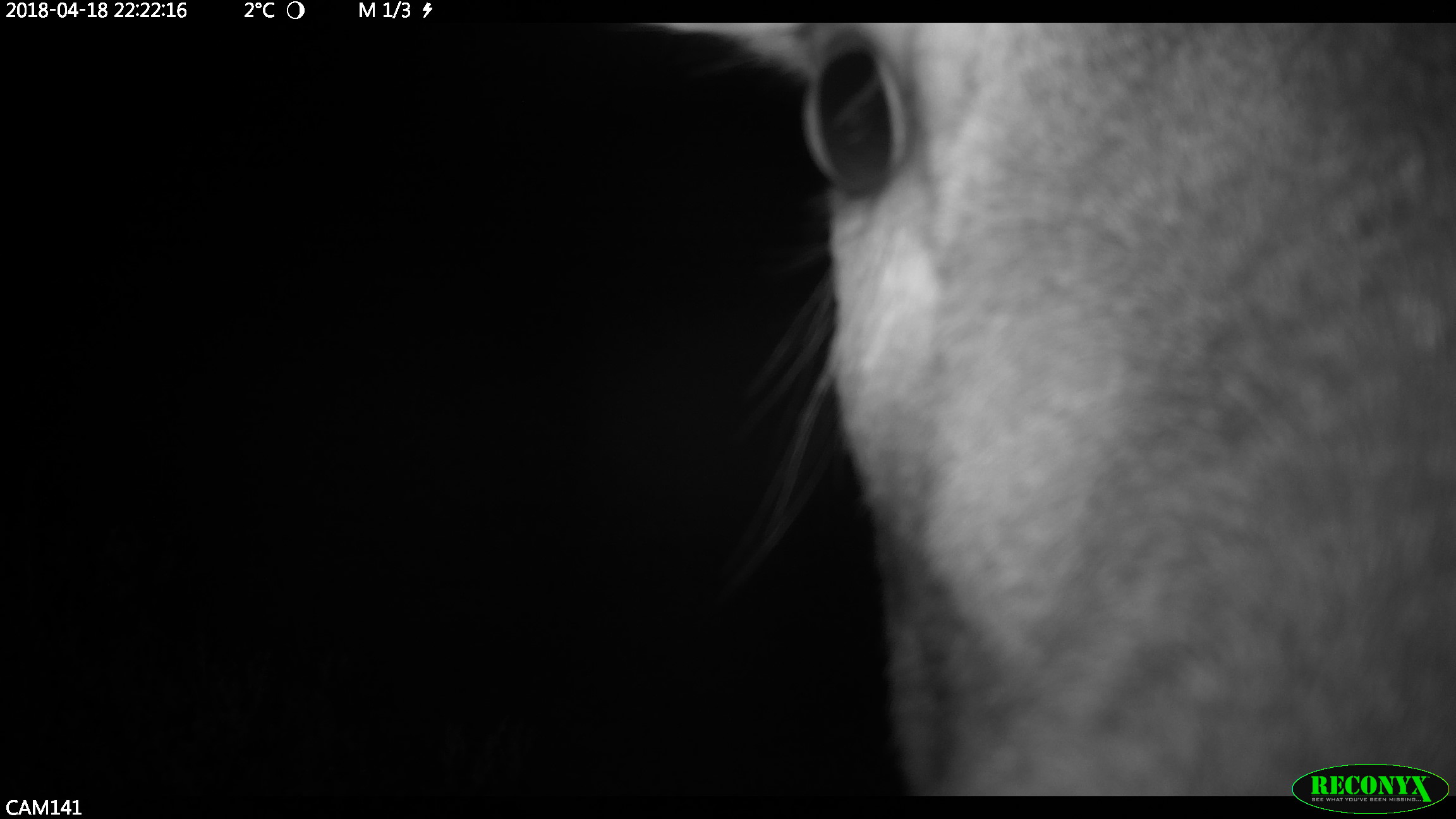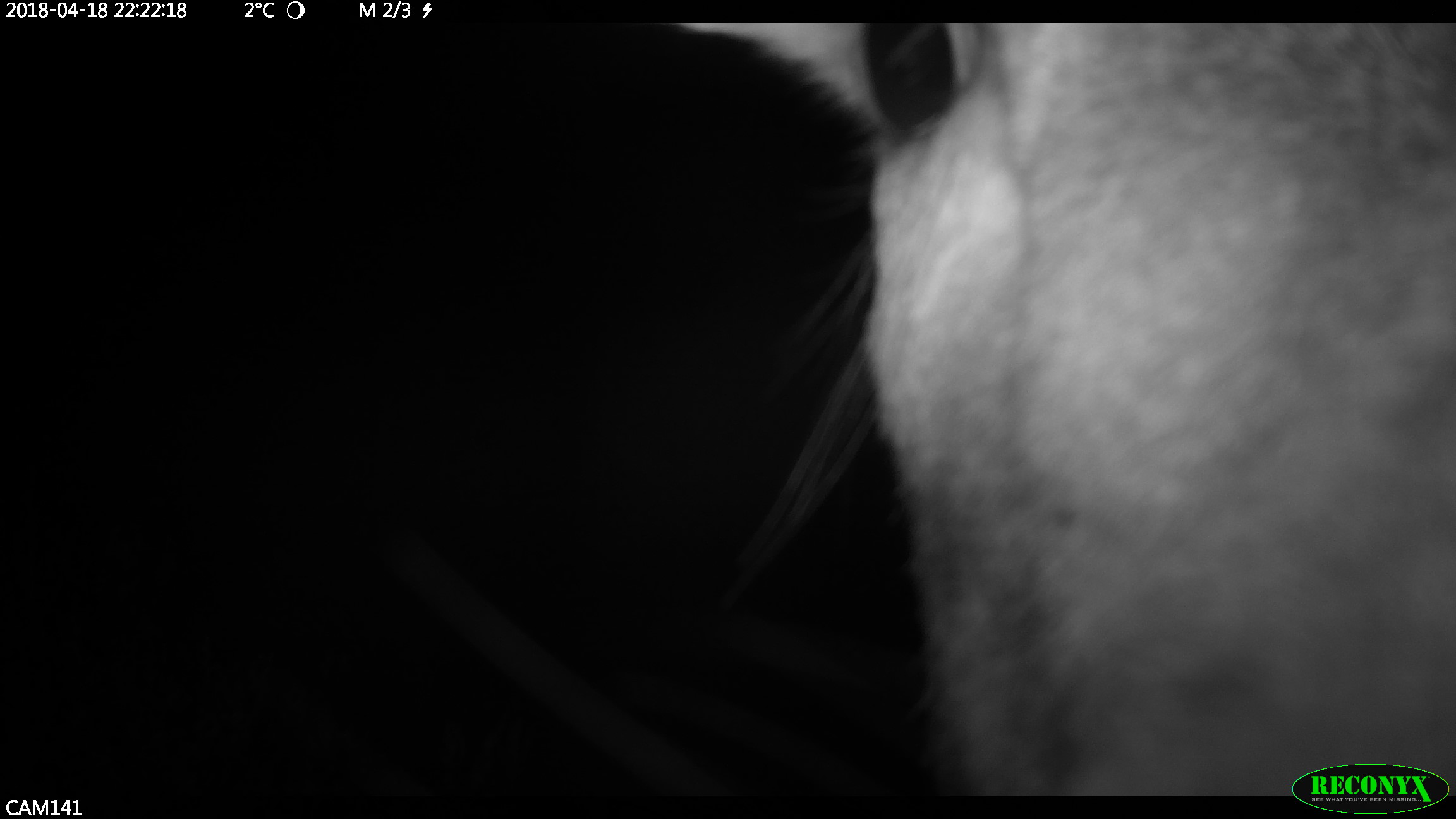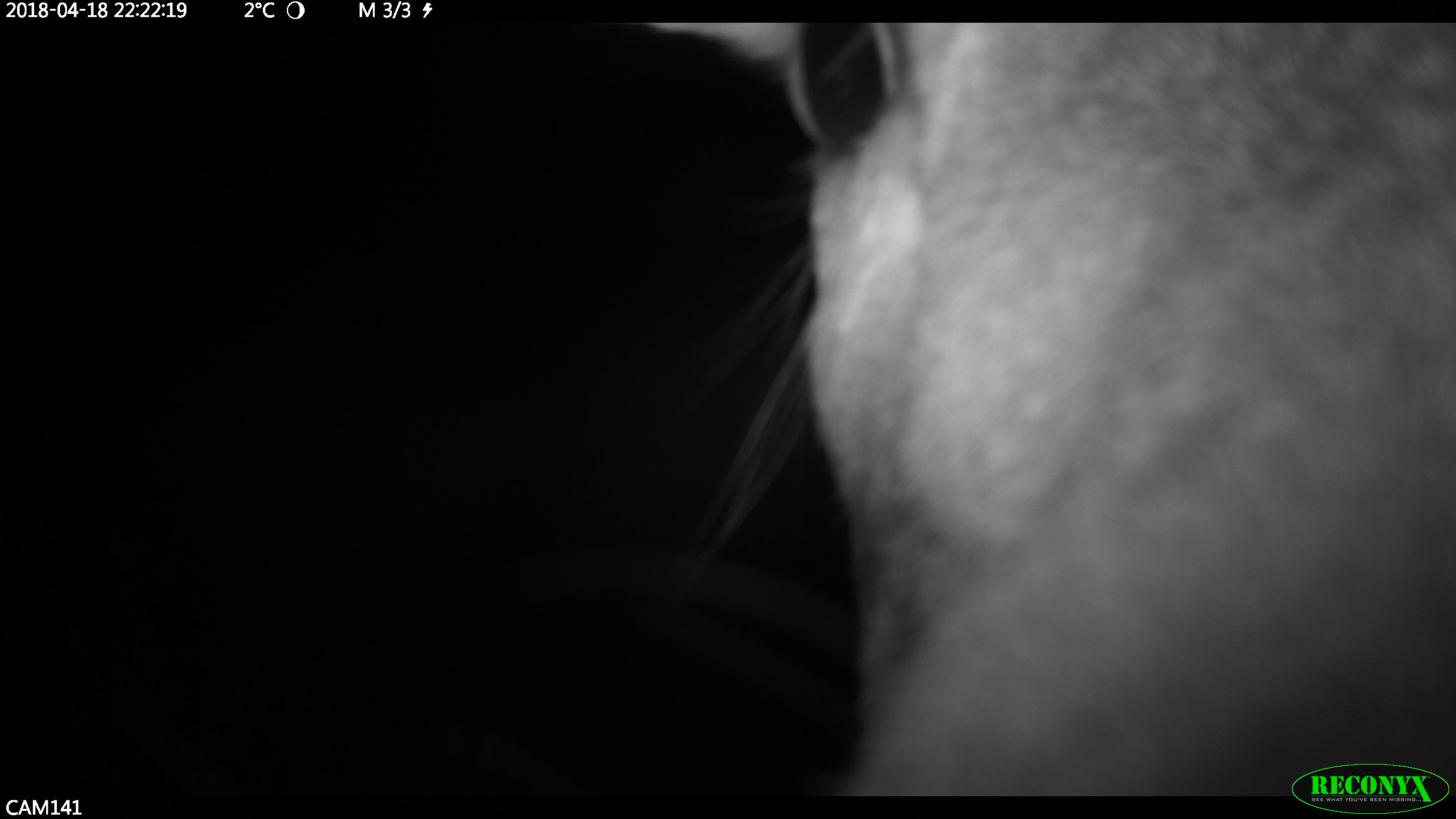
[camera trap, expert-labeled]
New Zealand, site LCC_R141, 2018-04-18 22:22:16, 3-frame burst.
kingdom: Animalia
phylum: Chordata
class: Mammalia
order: Artiodactyla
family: Cervidae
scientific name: Cervidae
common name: deer